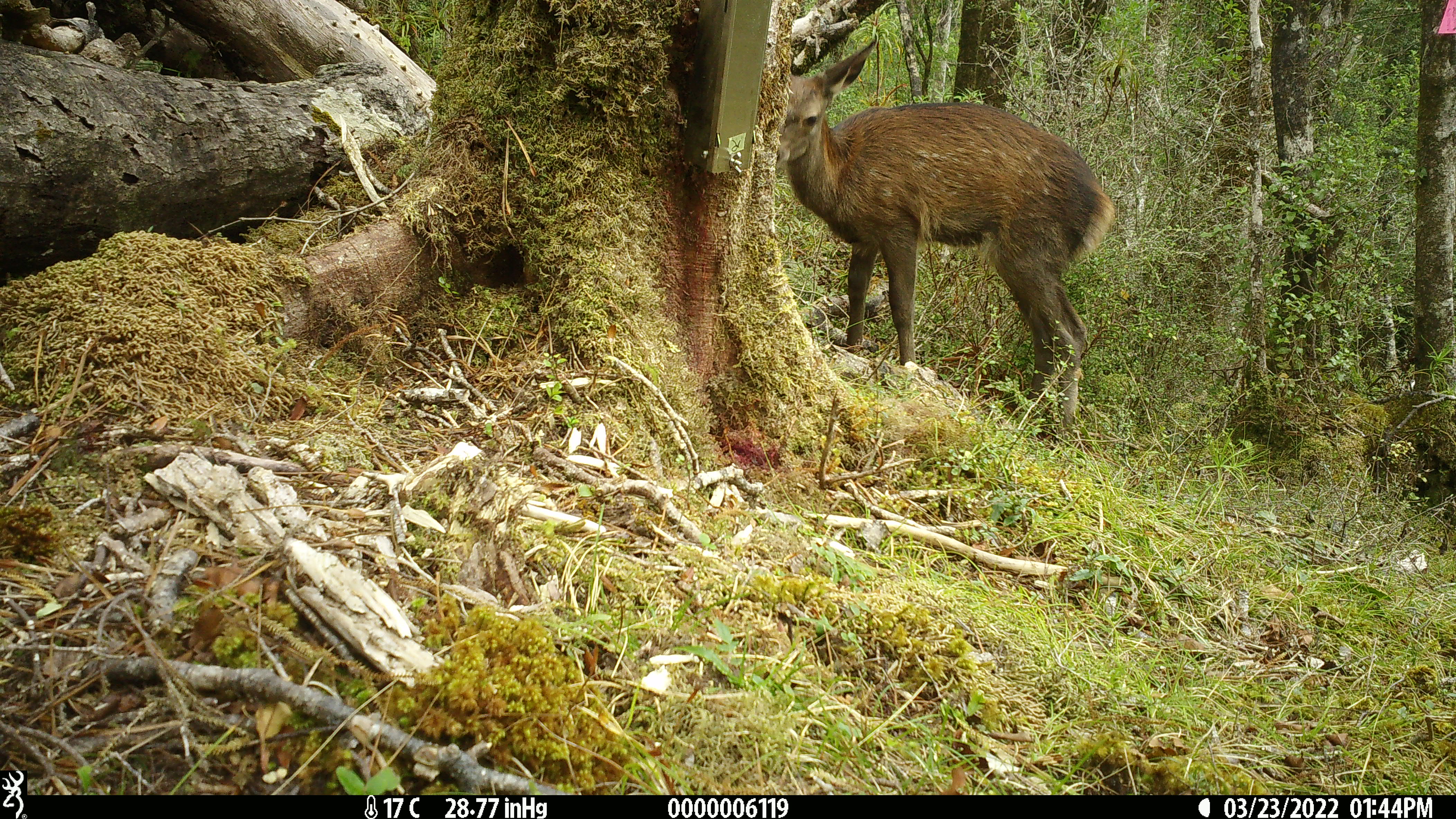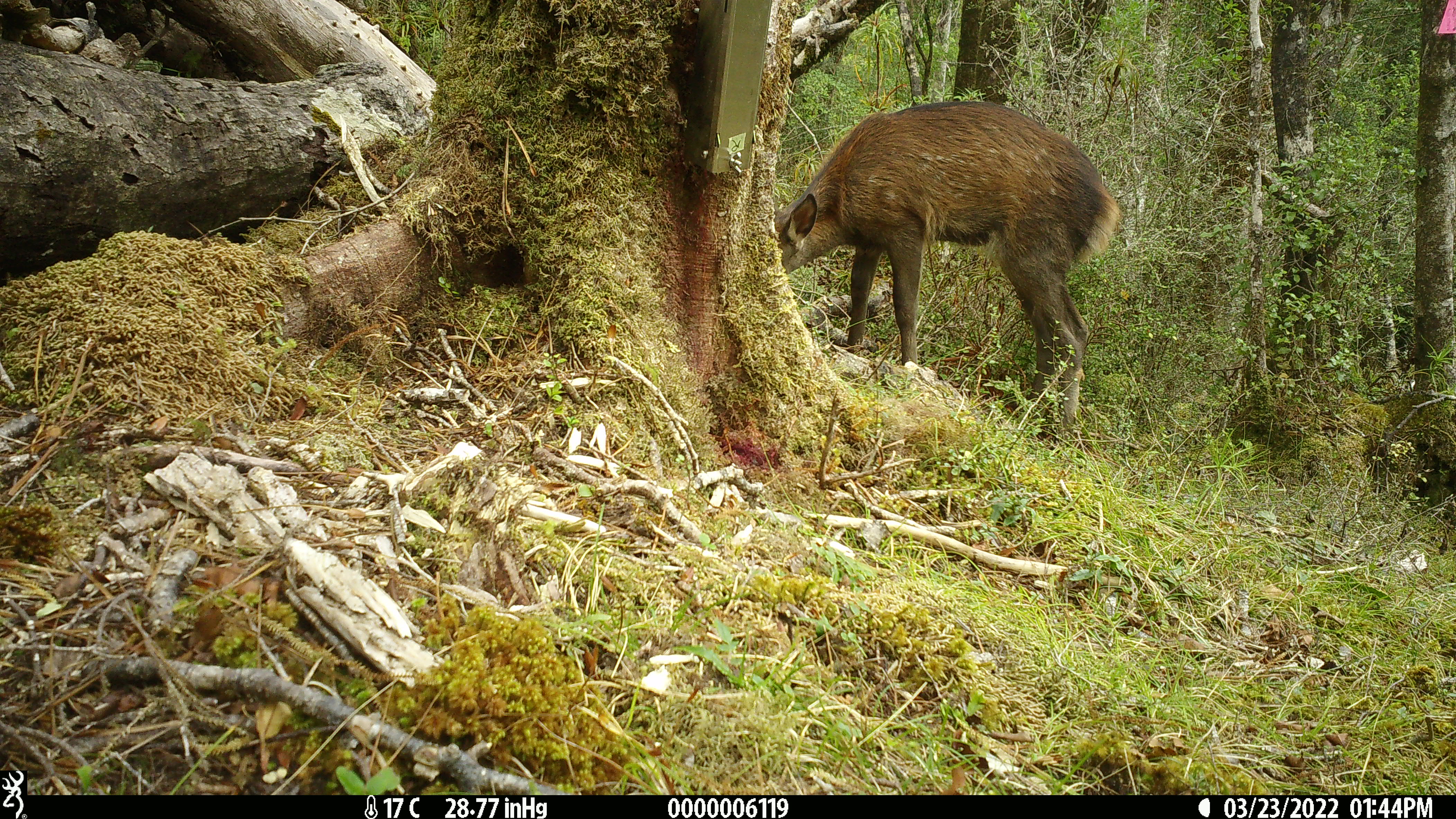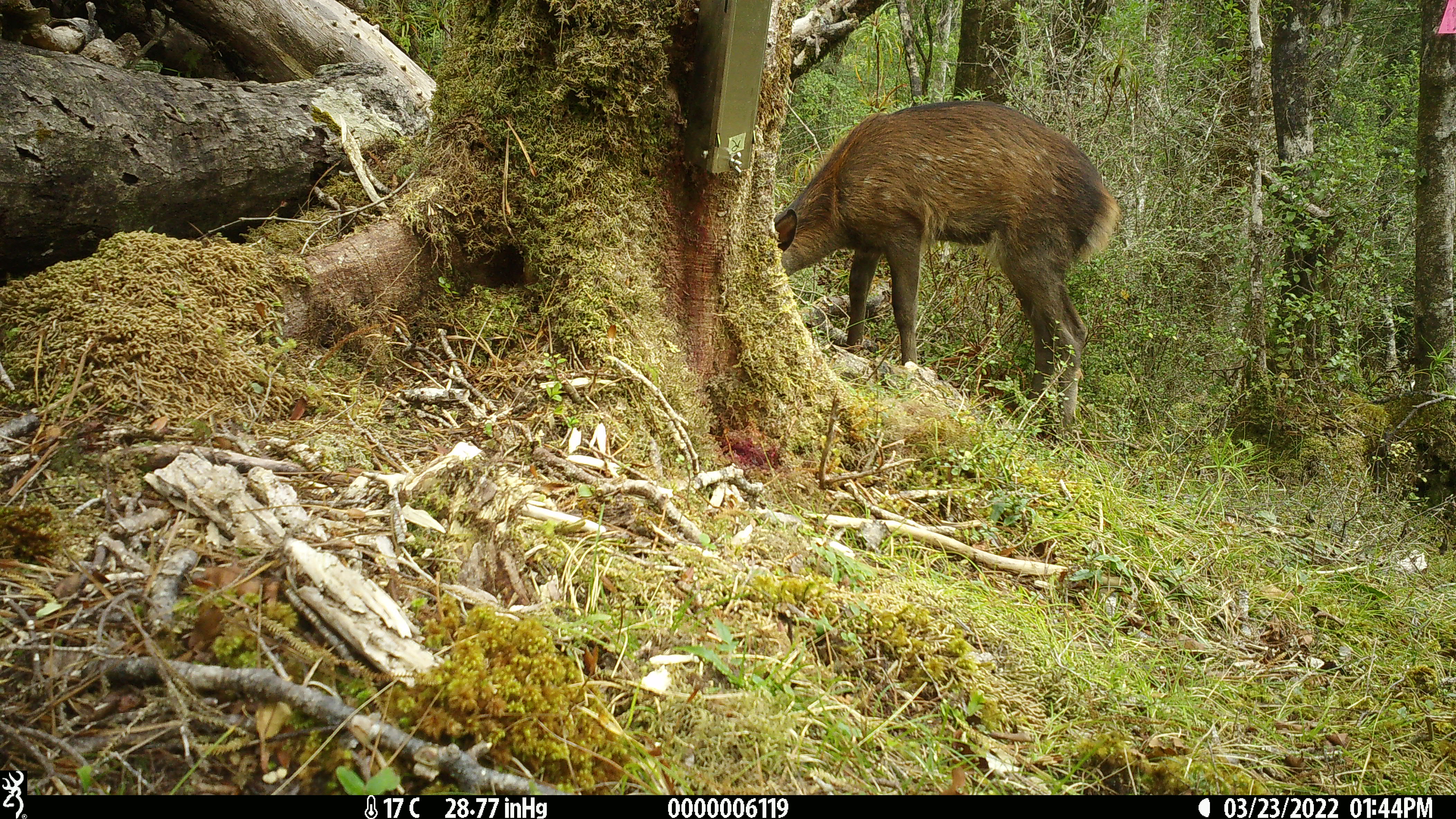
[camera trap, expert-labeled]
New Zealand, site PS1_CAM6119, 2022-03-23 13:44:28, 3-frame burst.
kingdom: Animalia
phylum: Chordata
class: Mammalia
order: Artiodactyla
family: Cervidae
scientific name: Cervidae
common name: deer